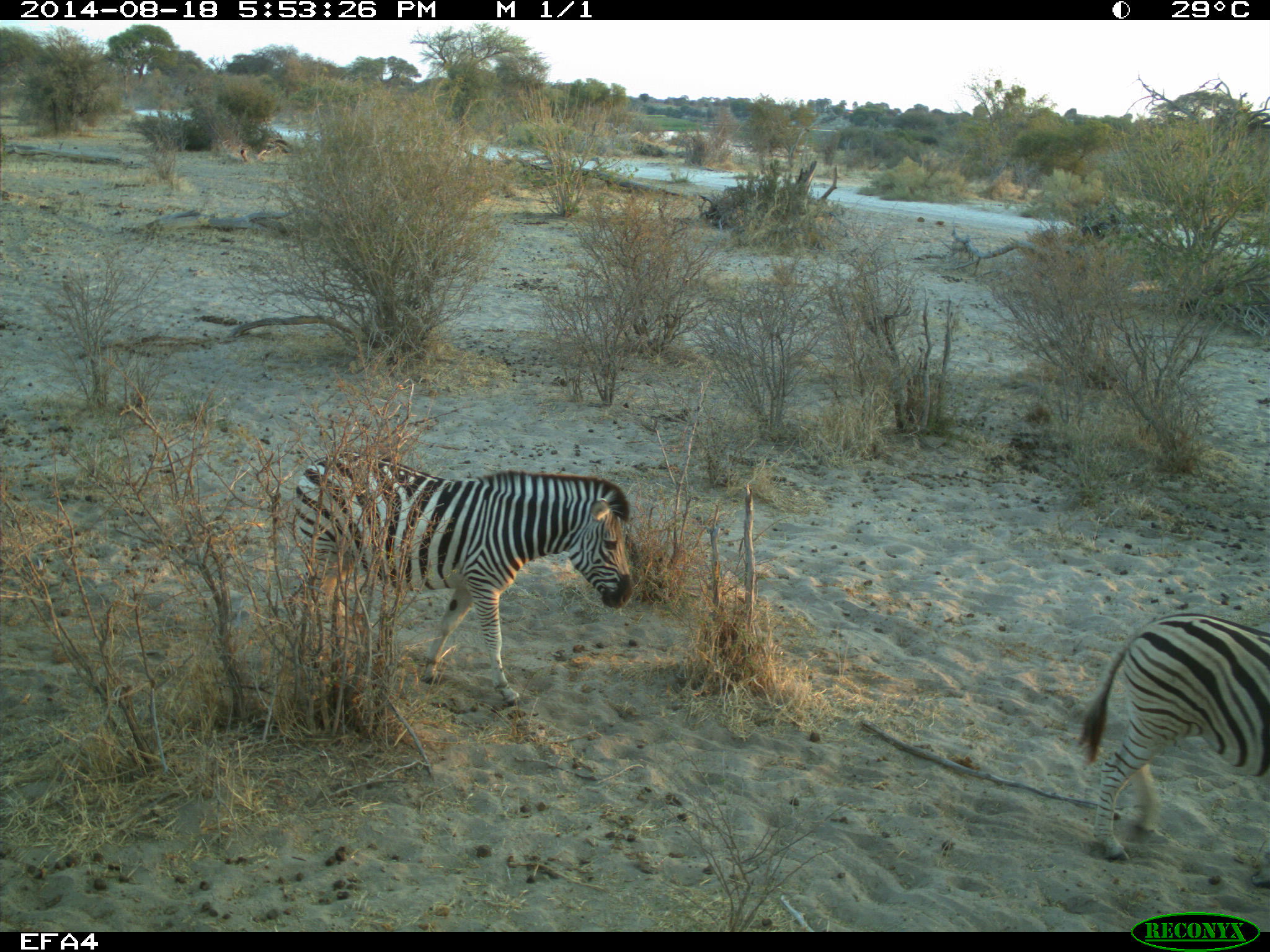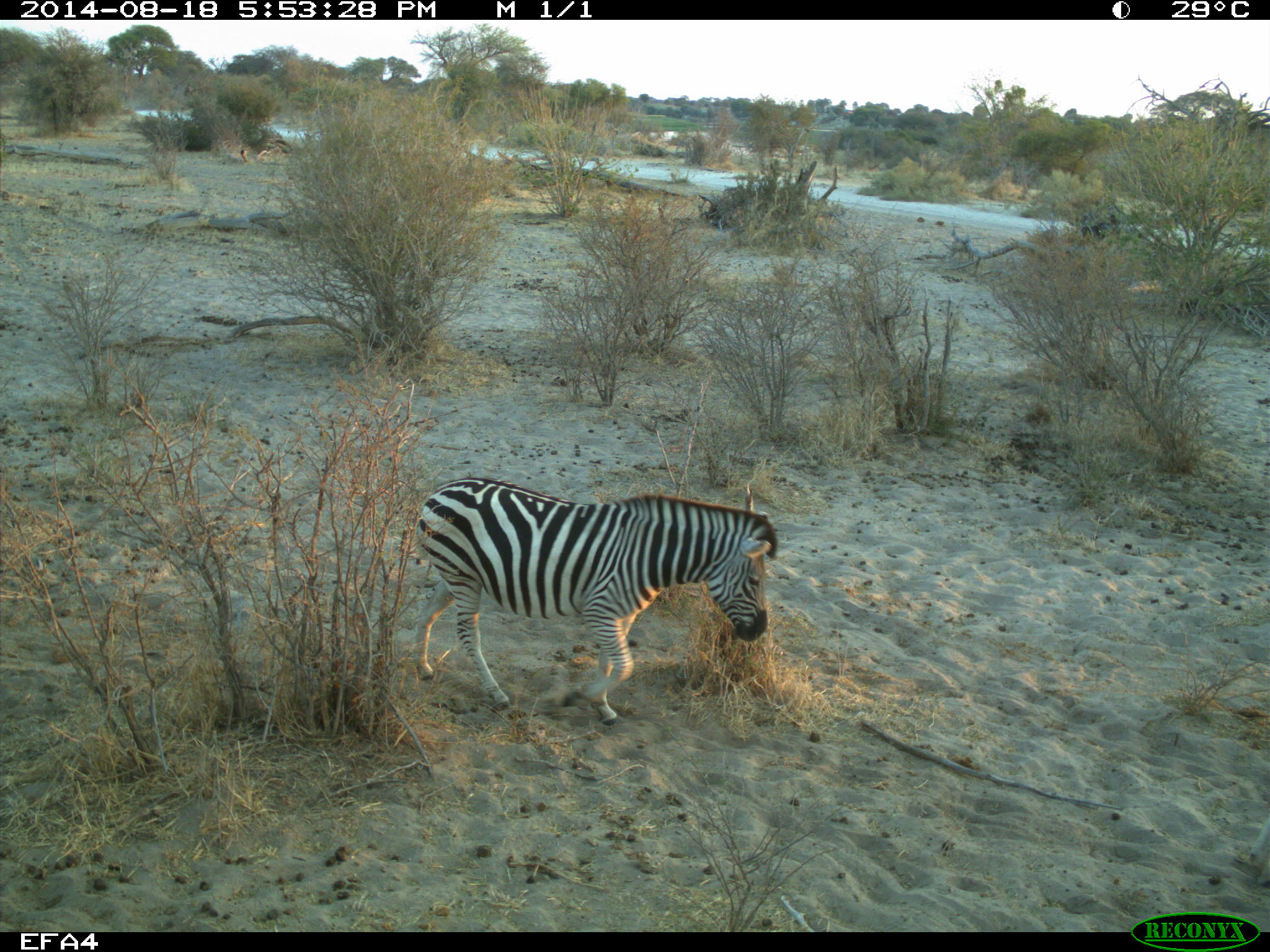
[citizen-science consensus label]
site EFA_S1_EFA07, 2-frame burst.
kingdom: Animalia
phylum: Chordata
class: Mammalia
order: Perissodactyla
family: Equidae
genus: Equus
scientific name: Equus quagga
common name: plains zebra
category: zebraplains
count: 2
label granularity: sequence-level